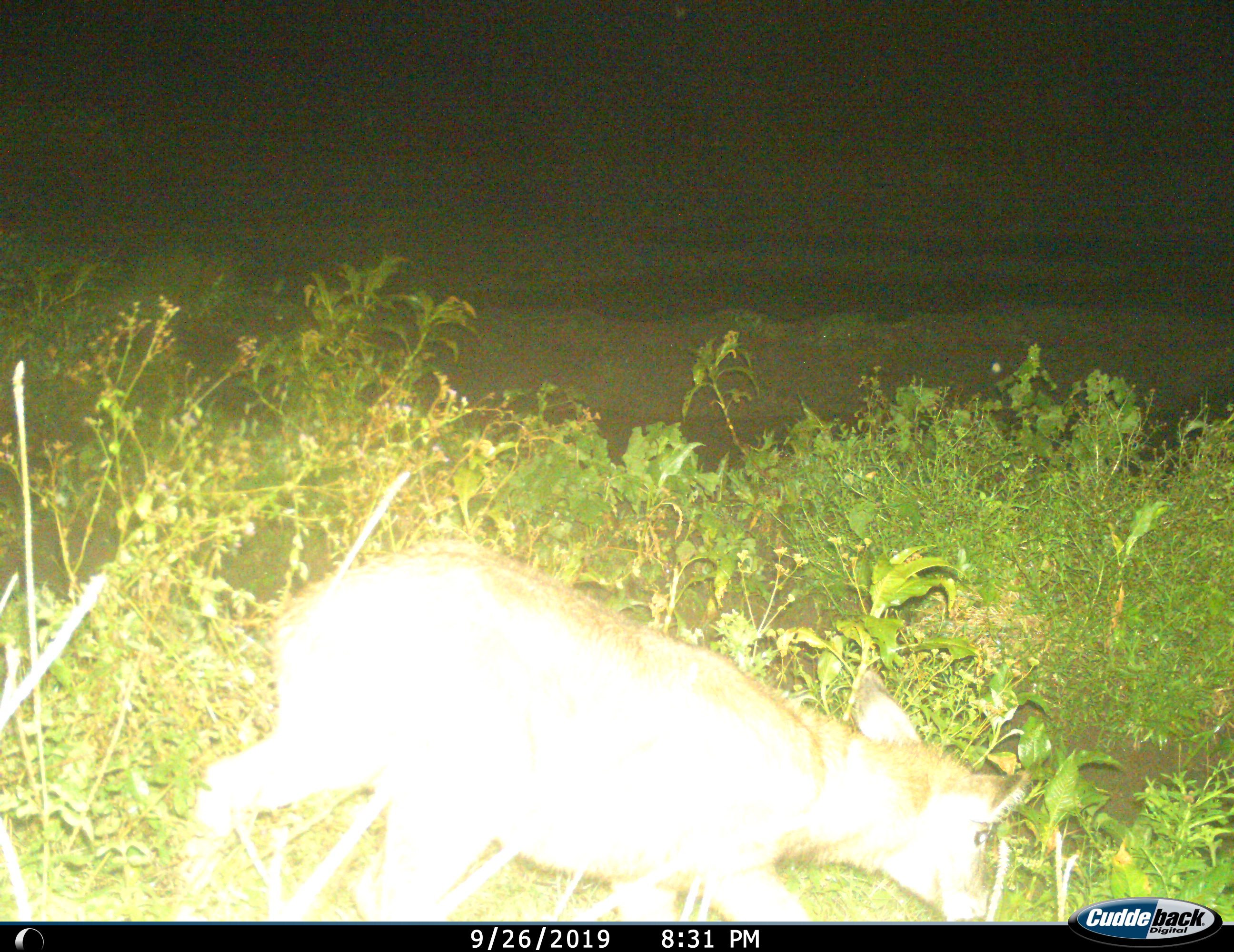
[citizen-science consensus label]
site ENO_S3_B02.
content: unidentified animal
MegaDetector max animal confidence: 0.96